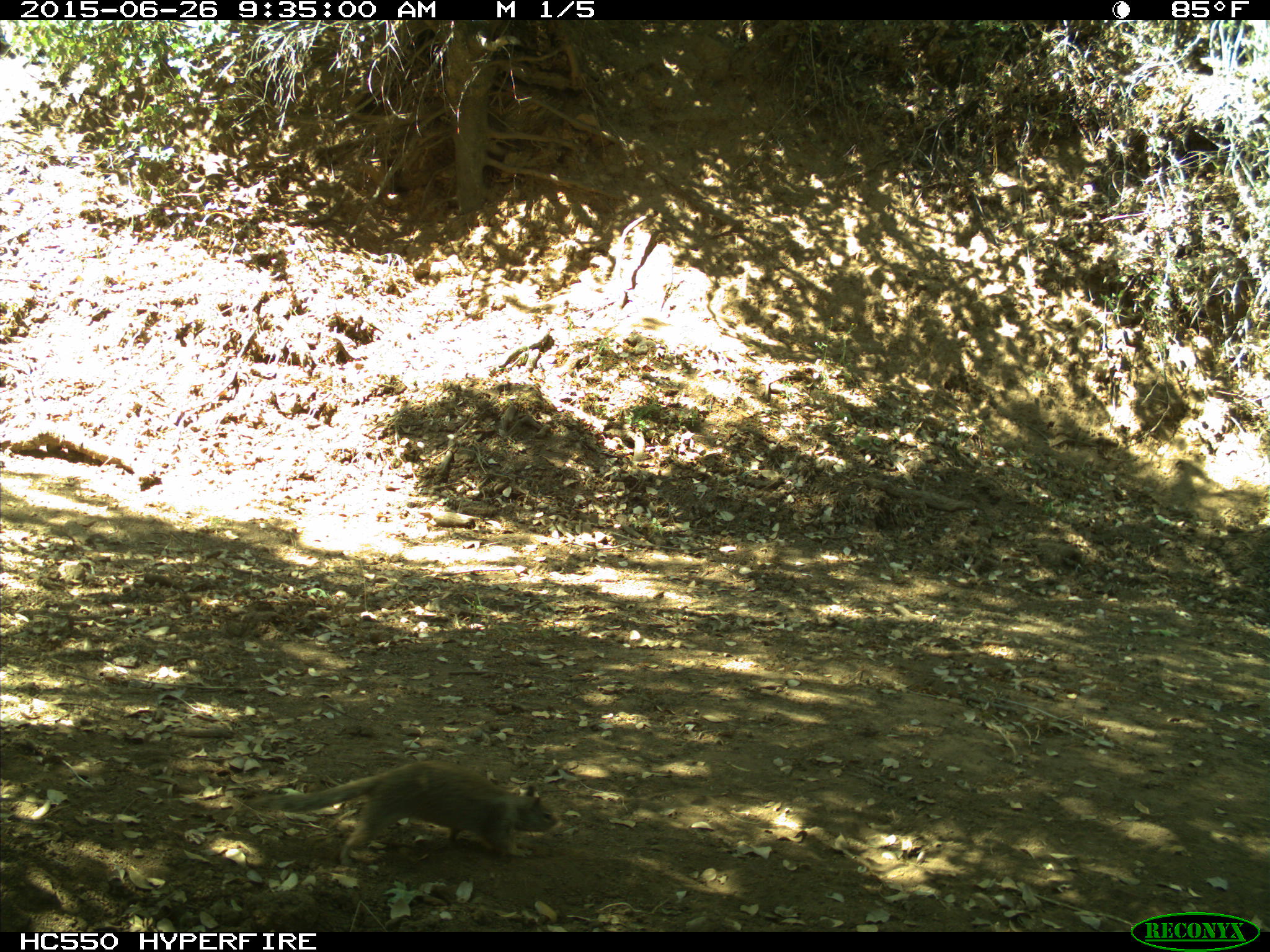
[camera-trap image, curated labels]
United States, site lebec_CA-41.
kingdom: Animalia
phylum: Chordata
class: Mammalia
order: Rodentia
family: Sciuridae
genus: Otospermophilus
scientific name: Otospermophilus beecheyi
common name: california ground squirrel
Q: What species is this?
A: Otospermophilus beecheyi (california ground squirrel).